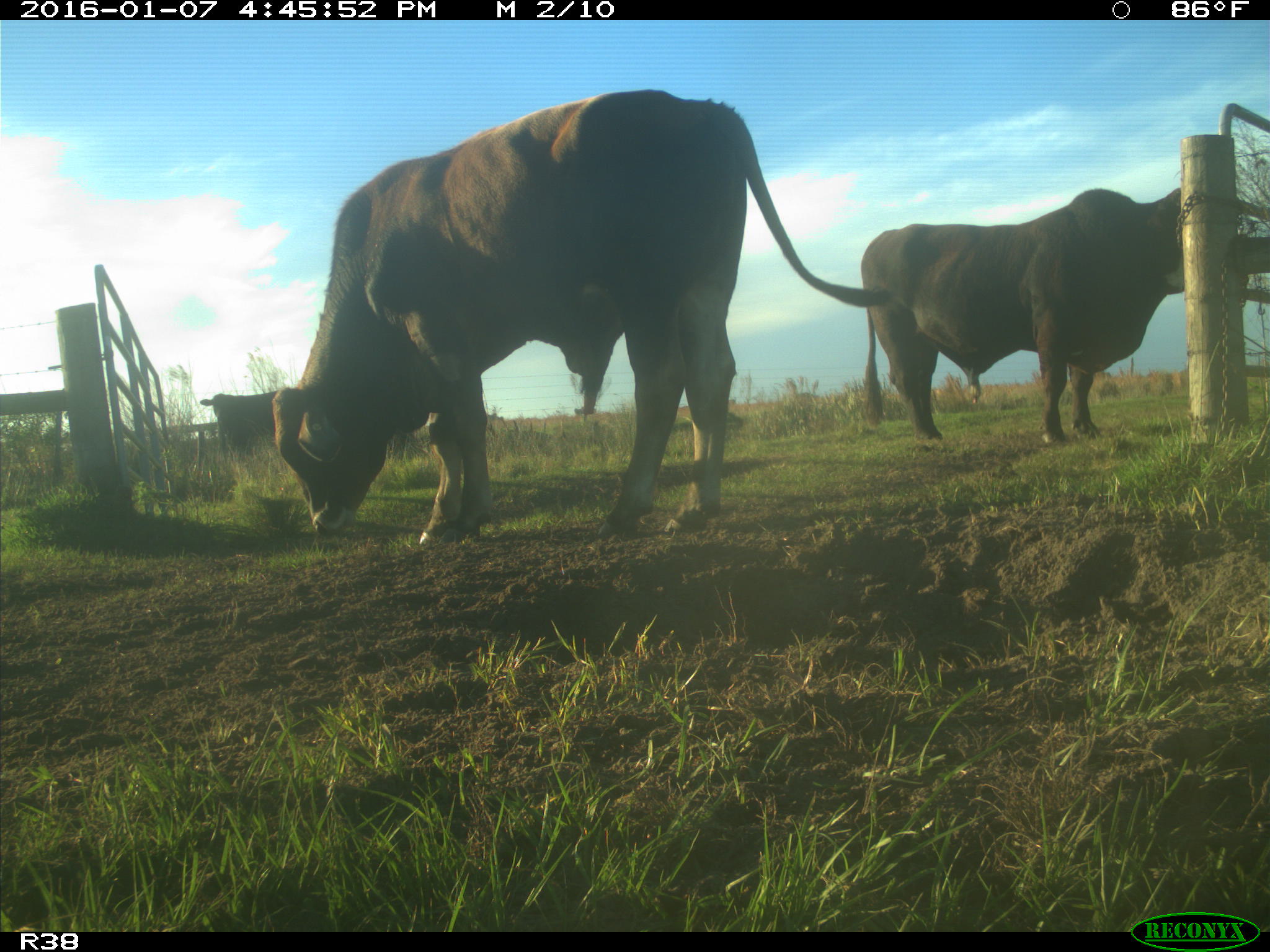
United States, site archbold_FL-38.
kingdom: Animalia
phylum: Chordata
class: Mammalia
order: Artiodactyla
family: Bovidae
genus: Bos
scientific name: Bos taurus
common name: domestic cow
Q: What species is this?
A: Bos taurus (domestic cow).